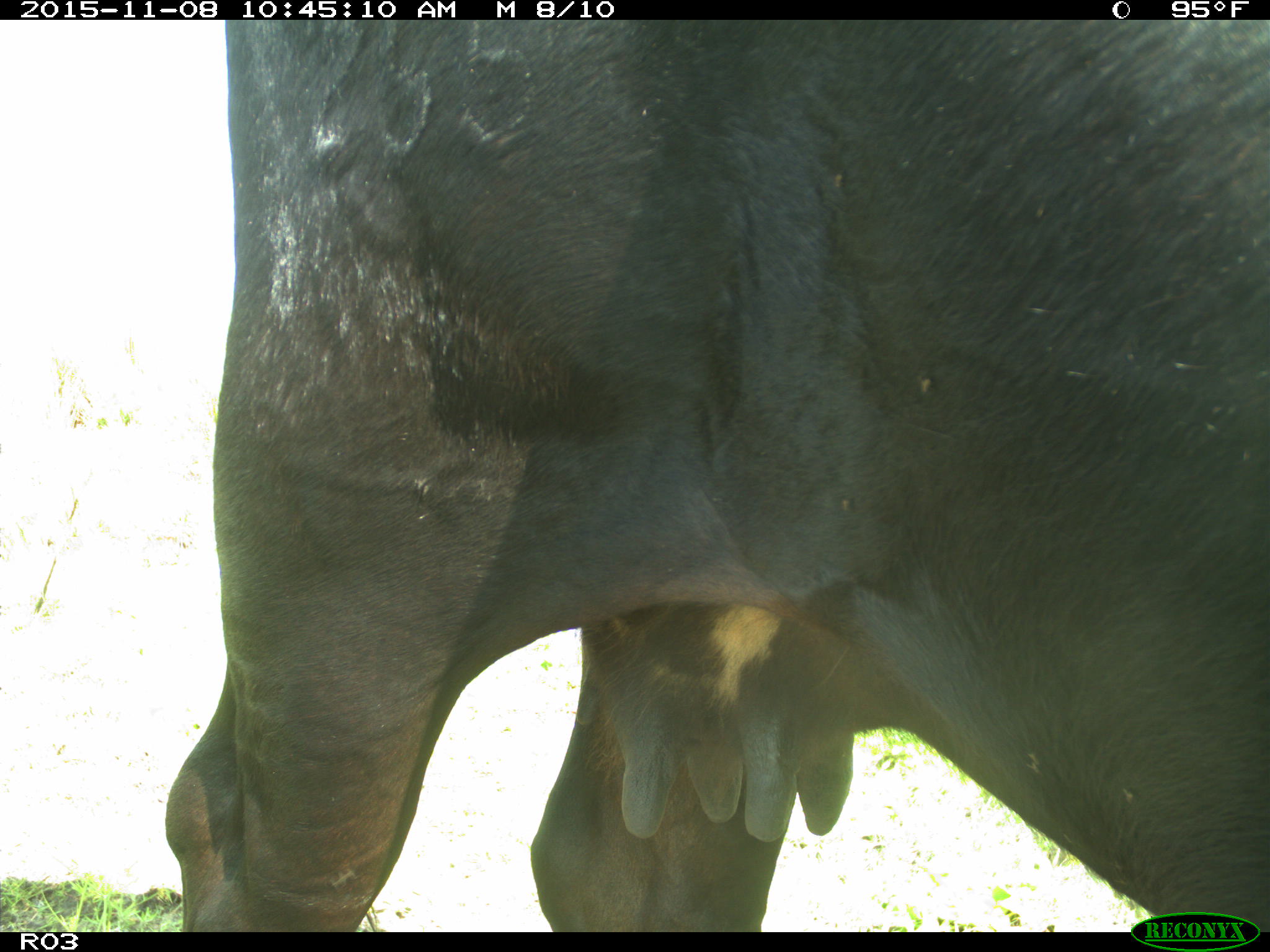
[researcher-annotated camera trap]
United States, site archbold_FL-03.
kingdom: Animalia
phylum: Chordata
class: Mammalia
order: Artiodactyla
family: Bovidae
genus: Bos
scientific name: Bos taurus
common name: domestic cow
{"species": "Bos taurus (domestic cow)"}